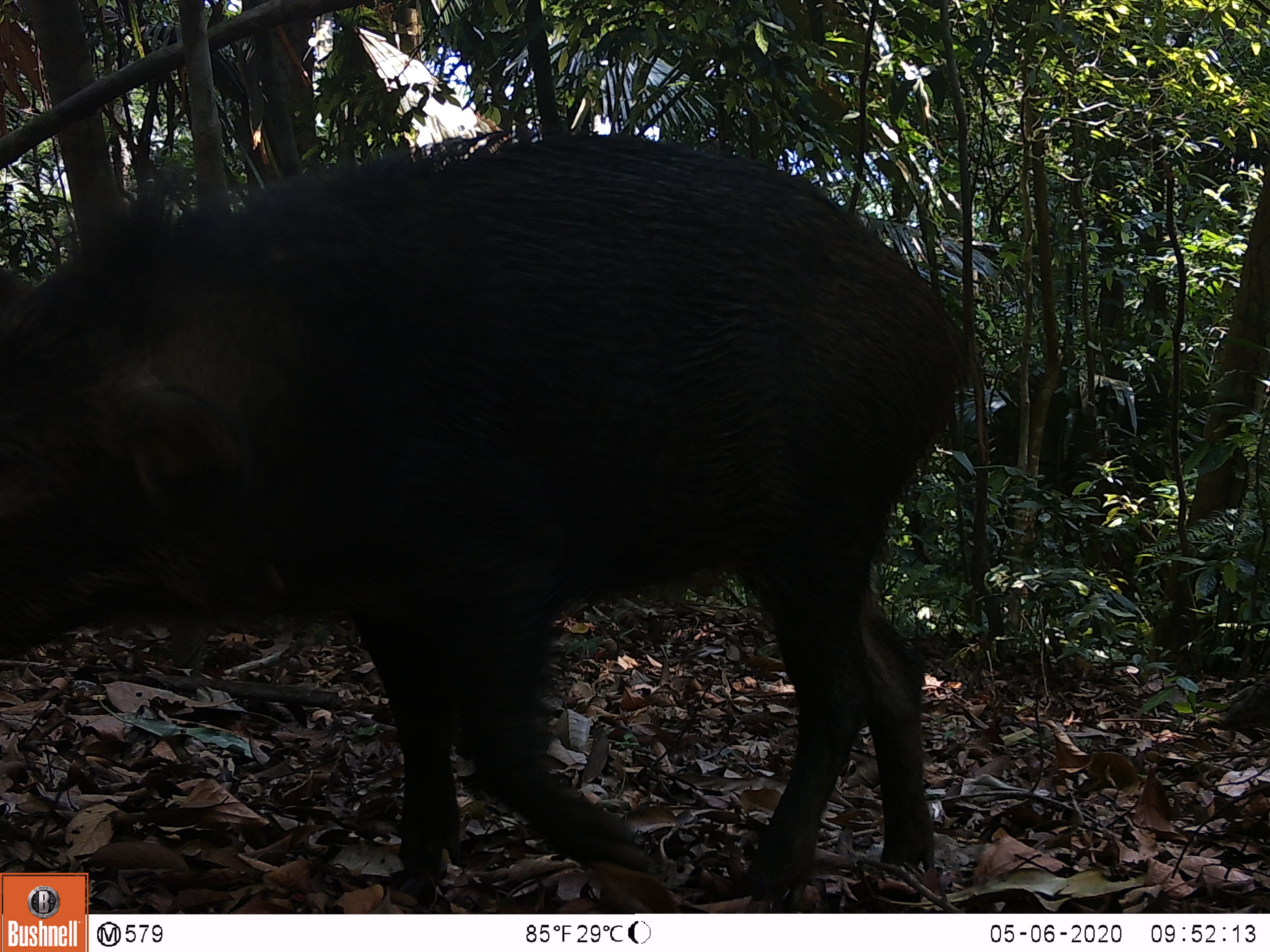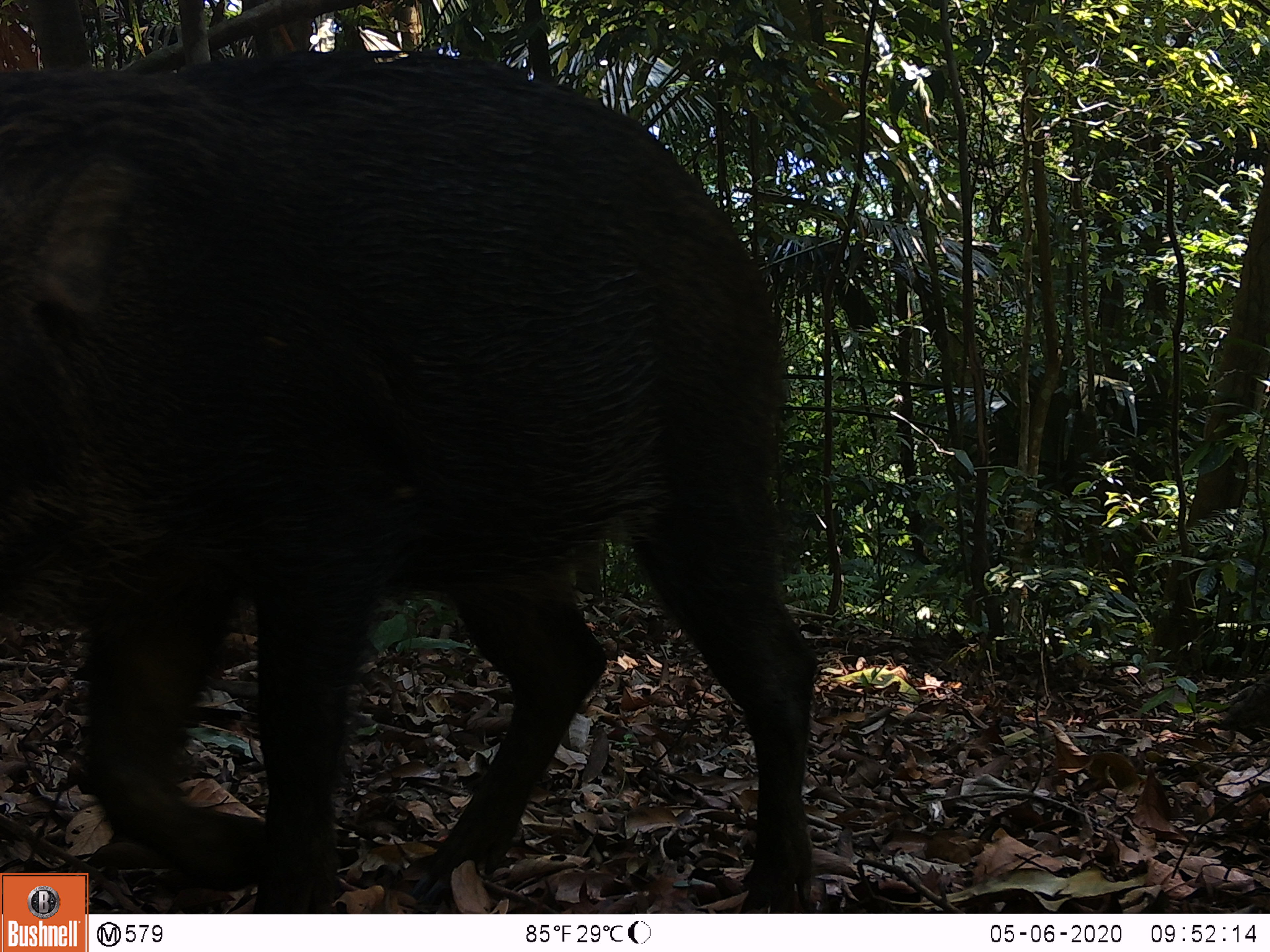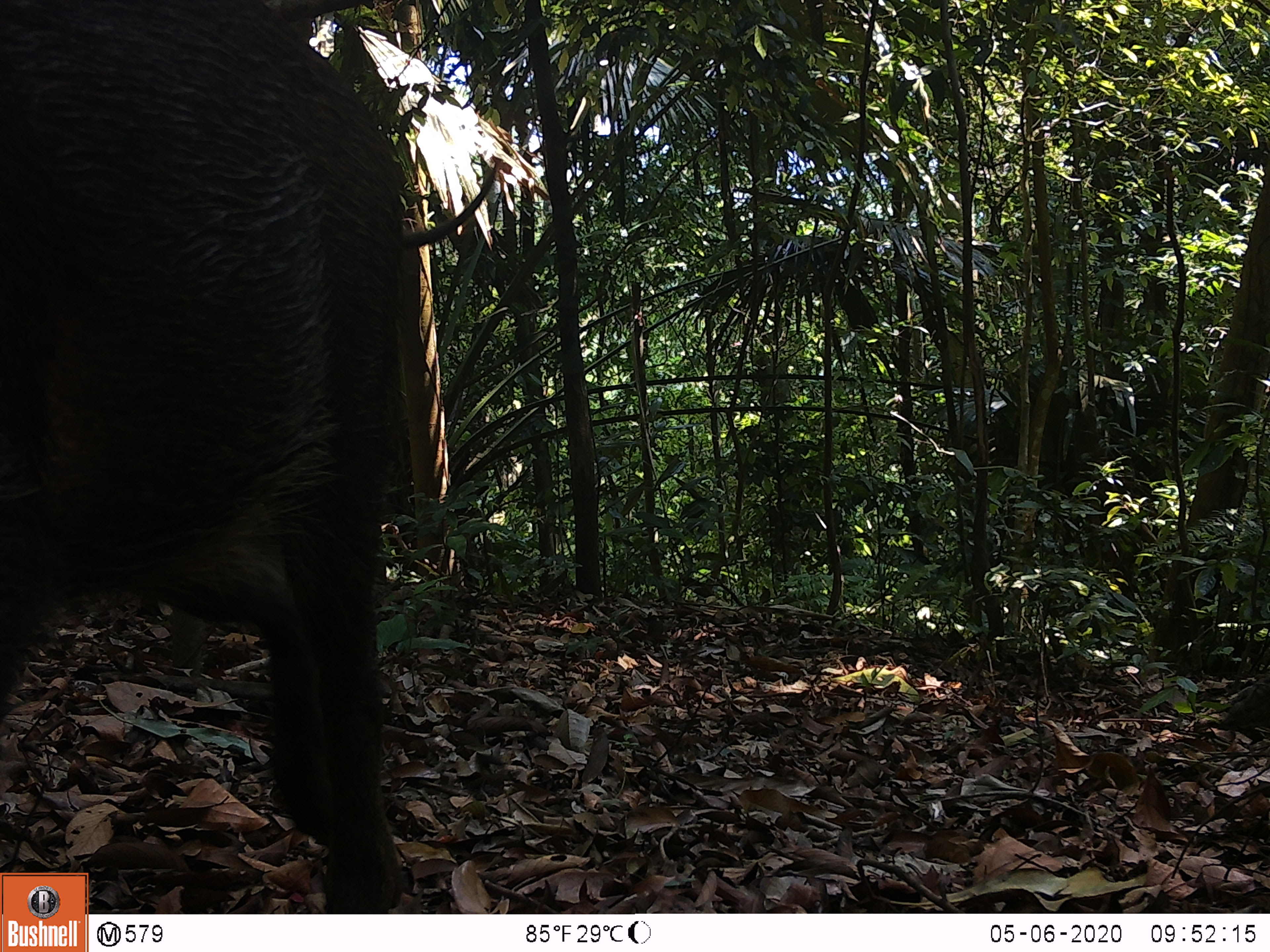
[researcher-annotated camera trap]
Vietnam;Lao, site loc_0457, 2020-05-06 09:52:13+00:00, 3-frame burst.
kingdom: Animalia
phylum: Chordata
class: Mammalia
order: Artiodactyla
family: Suidae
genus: Sus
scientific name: Sus scrofa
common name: eurasian wild pig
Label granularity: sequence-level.